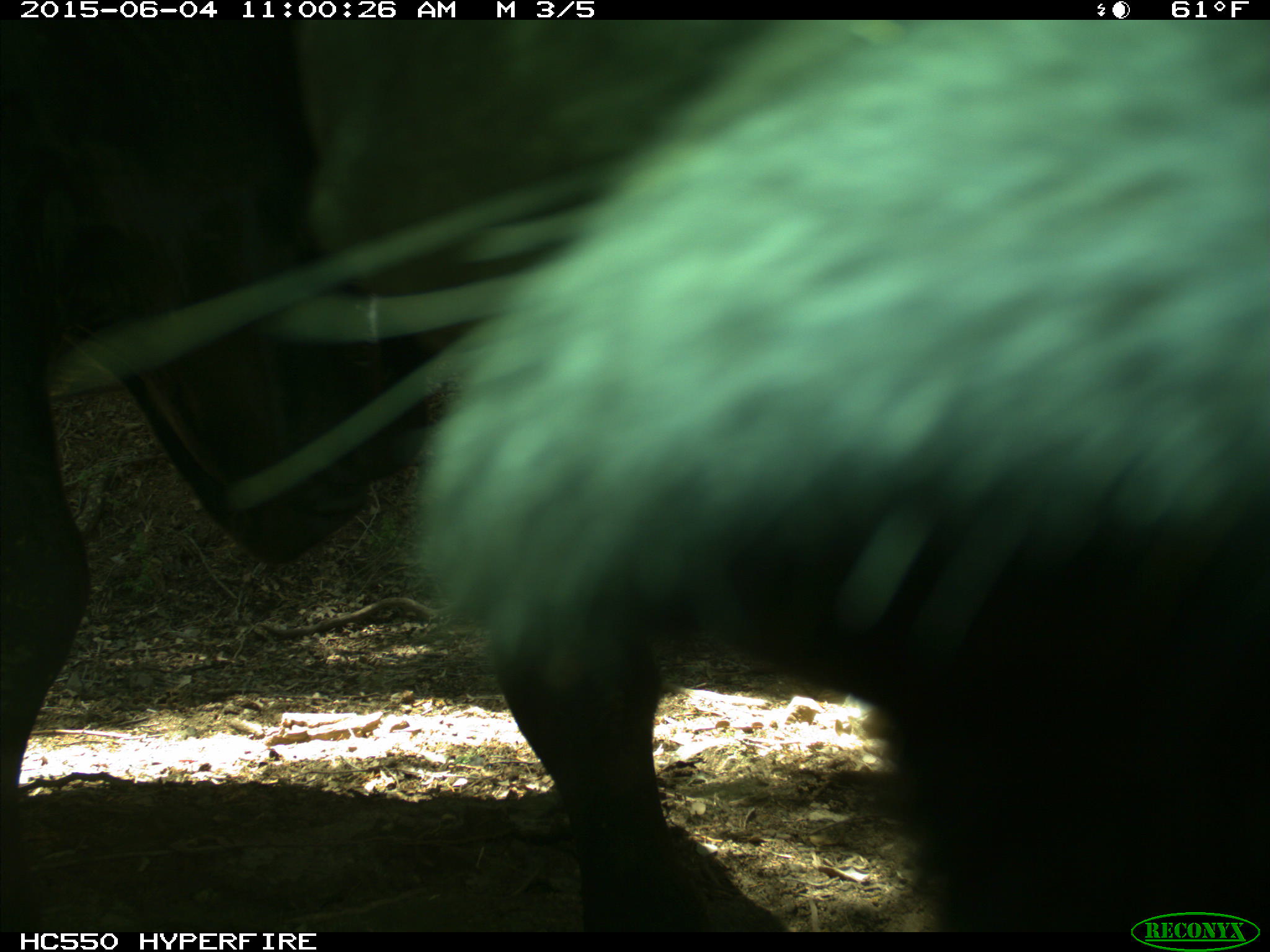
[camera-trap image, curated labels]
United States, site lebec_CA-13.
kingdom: Animalia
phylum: Chordata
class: Mammalia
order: Artiodactyla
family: Bovidae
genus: Bos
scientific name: Bos taurus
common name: domestic cow